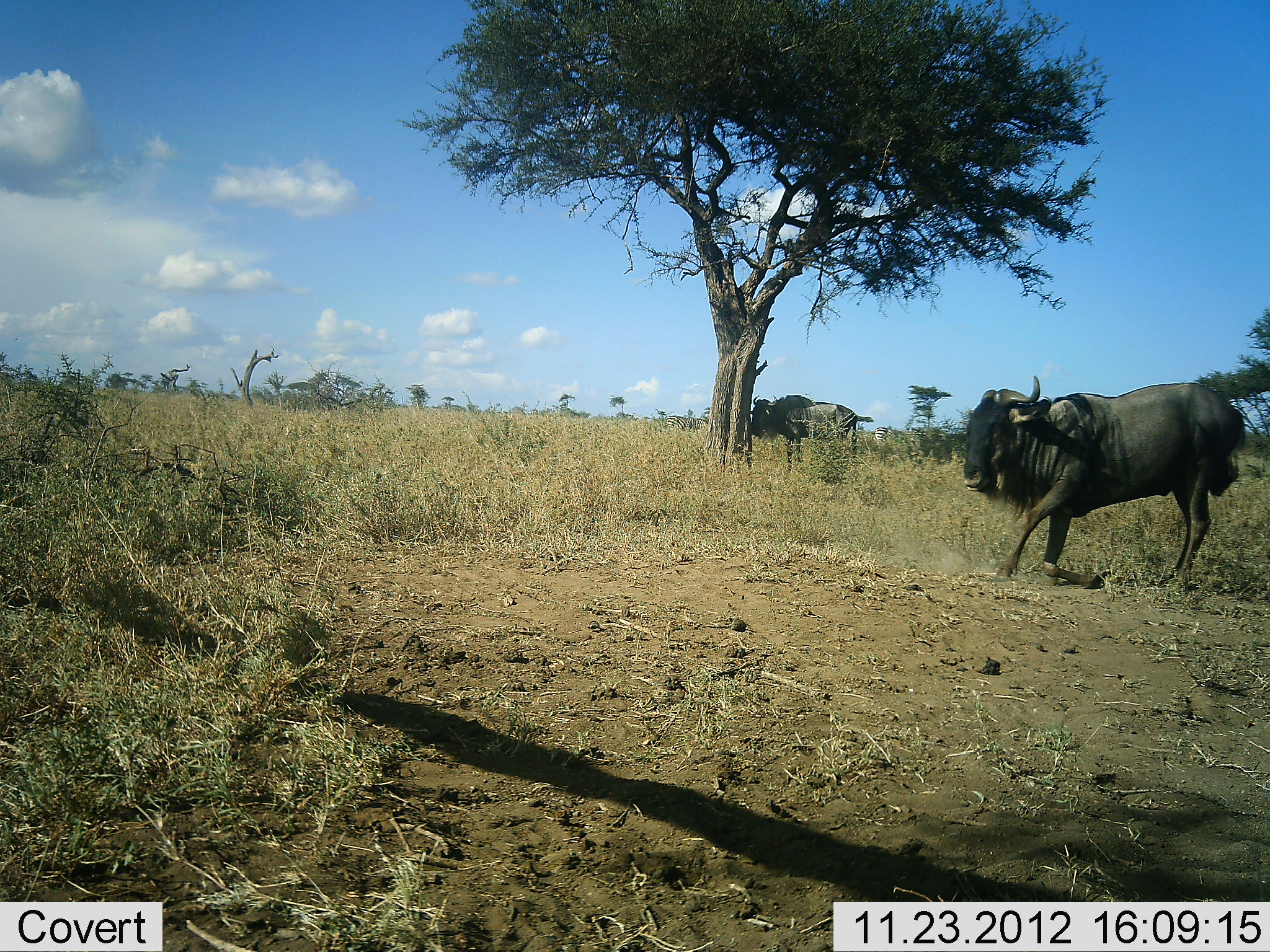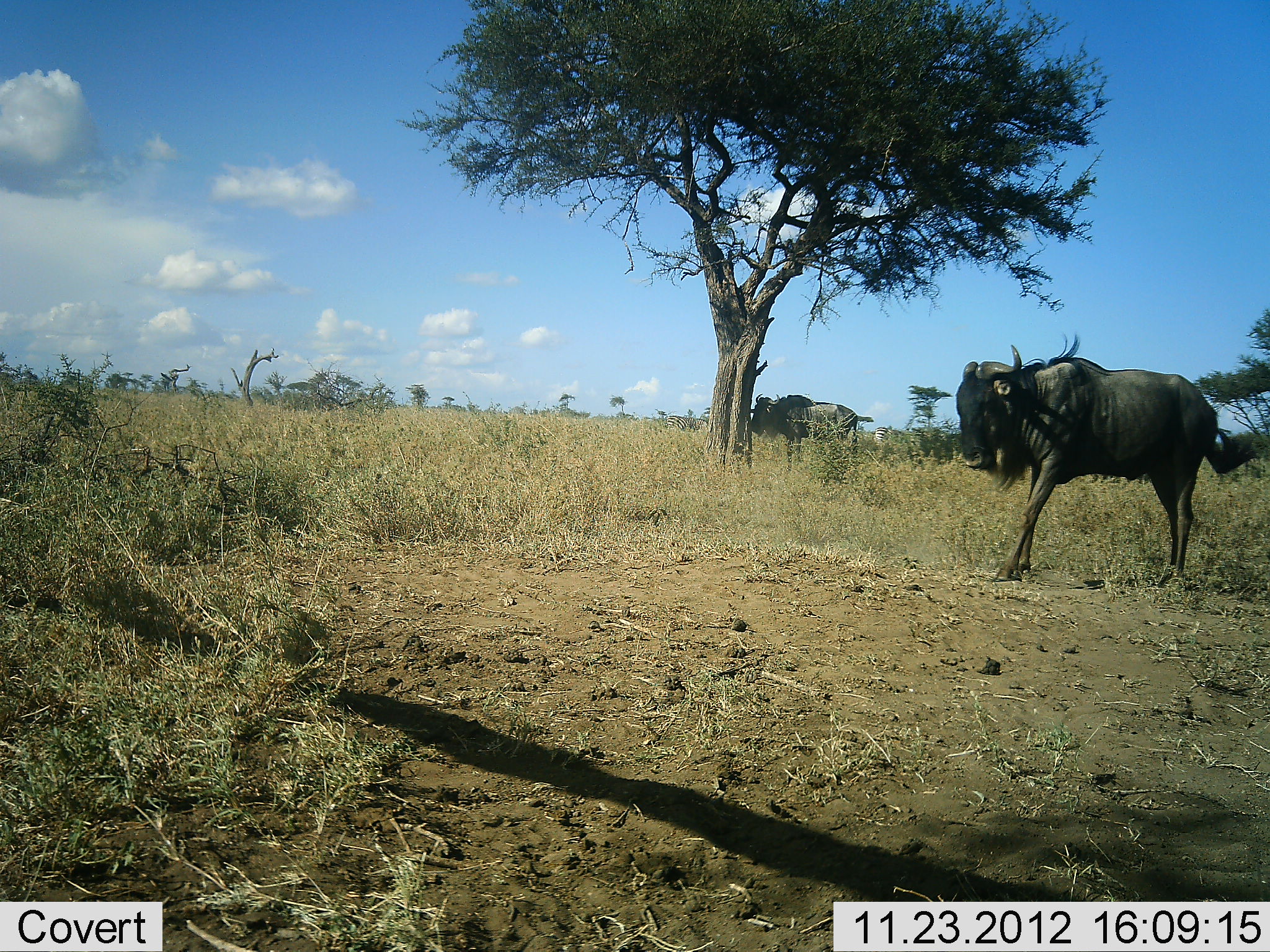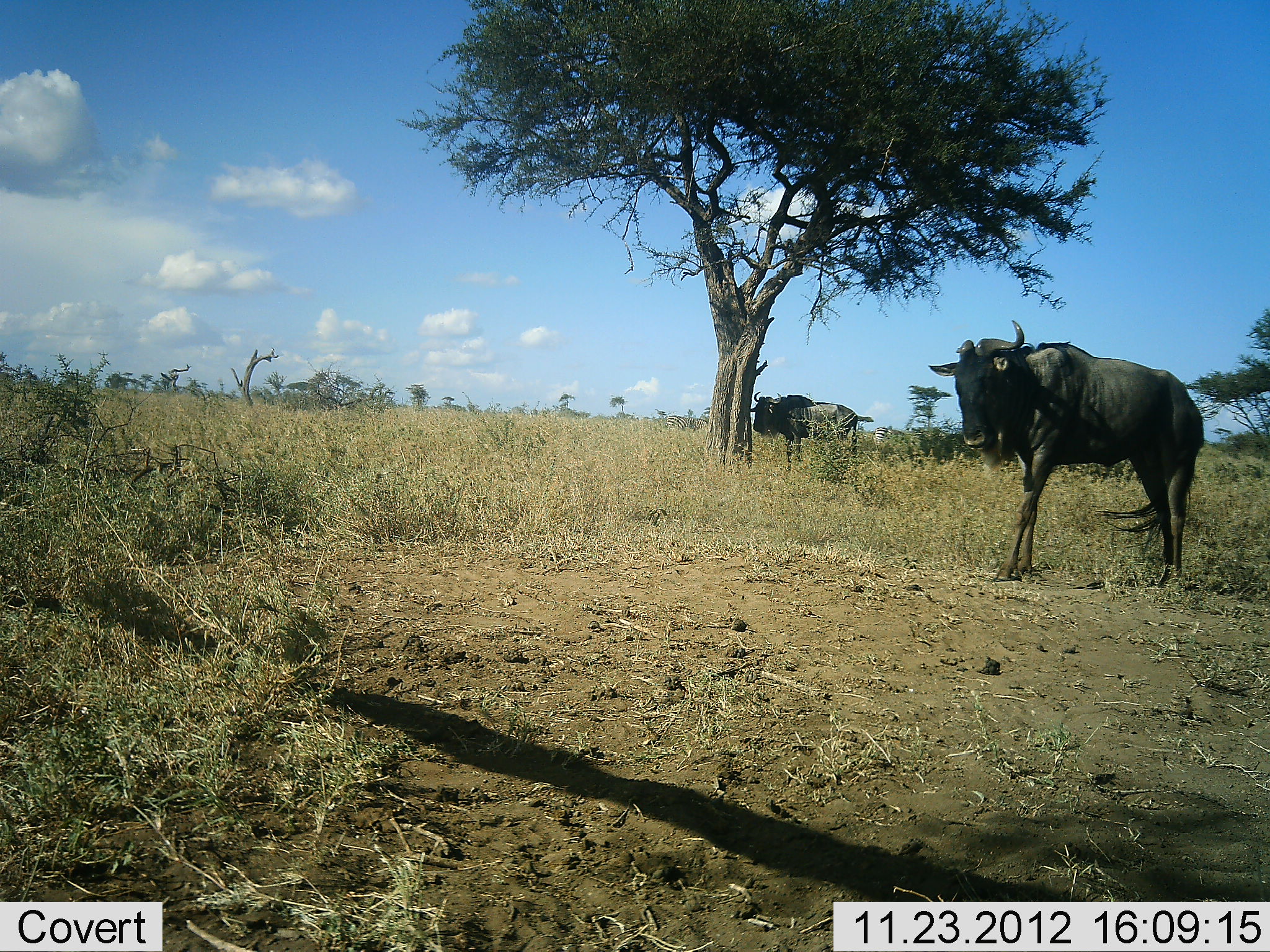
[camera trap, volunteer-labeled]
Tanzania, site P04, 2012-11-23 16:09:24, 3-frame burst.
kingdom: Animalia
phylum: Chordata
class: Mammalia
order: Artiodactyla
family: Bovidae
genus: Connochaetes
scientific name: Connochaetes taurinus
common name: blue wildebeest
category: wildebeest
Wildebeest (blue wildebeest) (Connochaetes taurinus), count 2. Behavior (volunteer vote fractions): standing 90%, resting 30%, moving 10%, interacting 0%. Young present (vote fraction): 0%. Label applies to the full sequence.